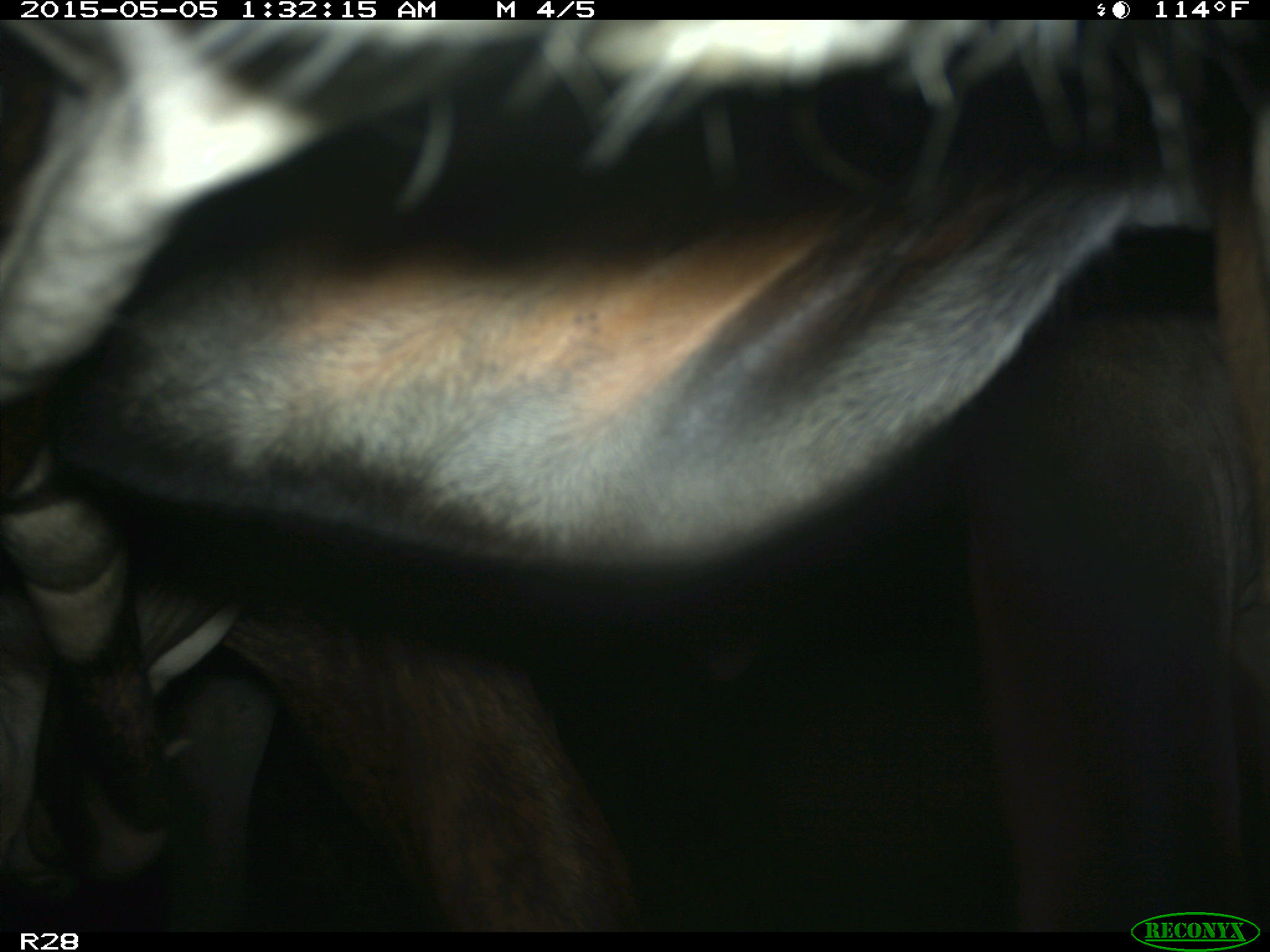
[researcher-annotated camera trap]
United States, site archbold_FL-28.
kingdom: Animalia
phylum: Chordata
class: Mammalia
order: Artiodactyla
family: Bovidae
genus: Bos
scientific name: Bos taurus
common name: domestic cow